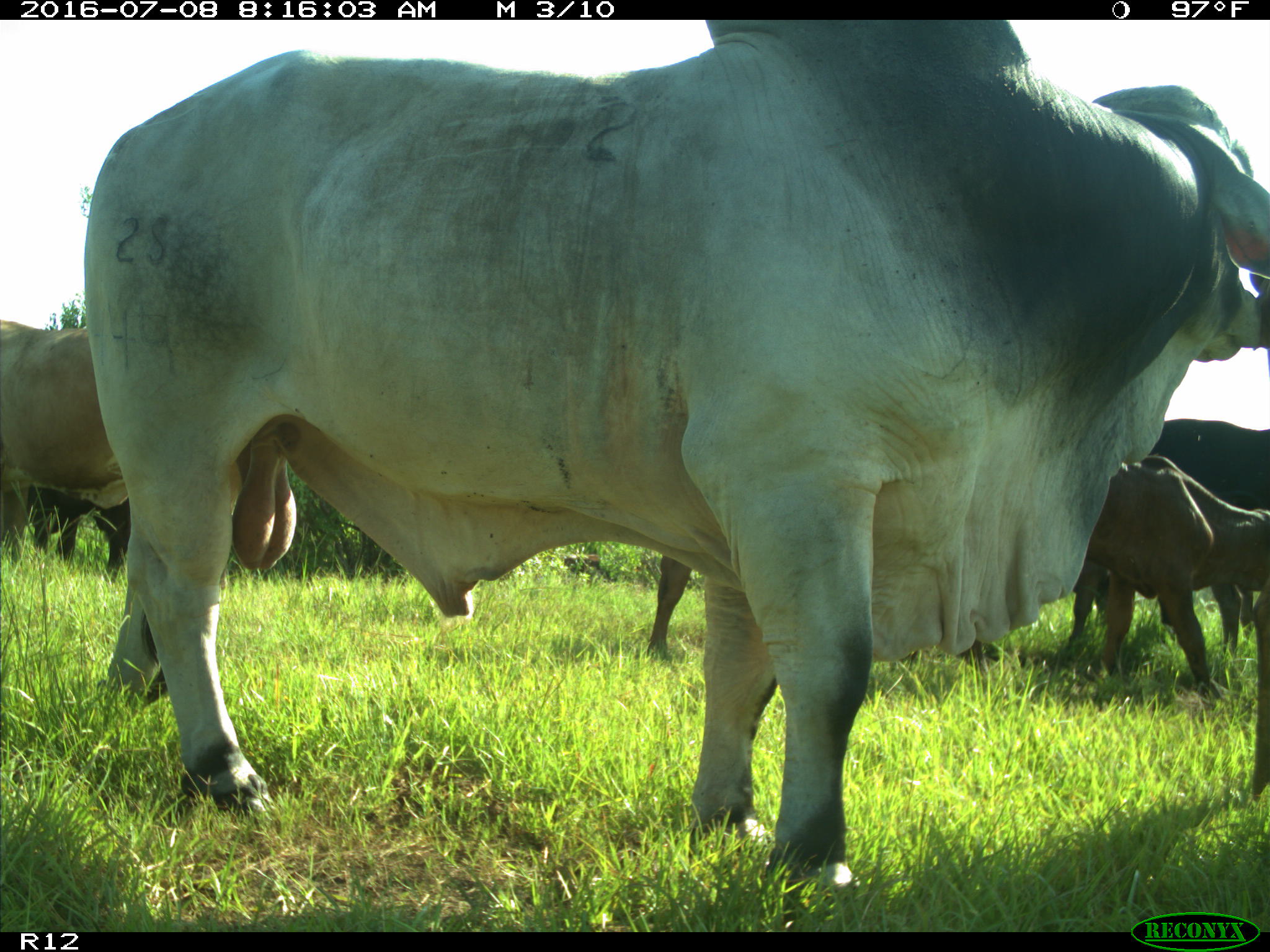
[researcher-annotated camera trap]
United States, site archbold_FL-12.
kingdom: Animalia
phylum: Chordata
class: Mammalia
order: Artiodactyla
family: Bovidae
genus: Bos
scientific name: Bos taurus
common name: domestic cow